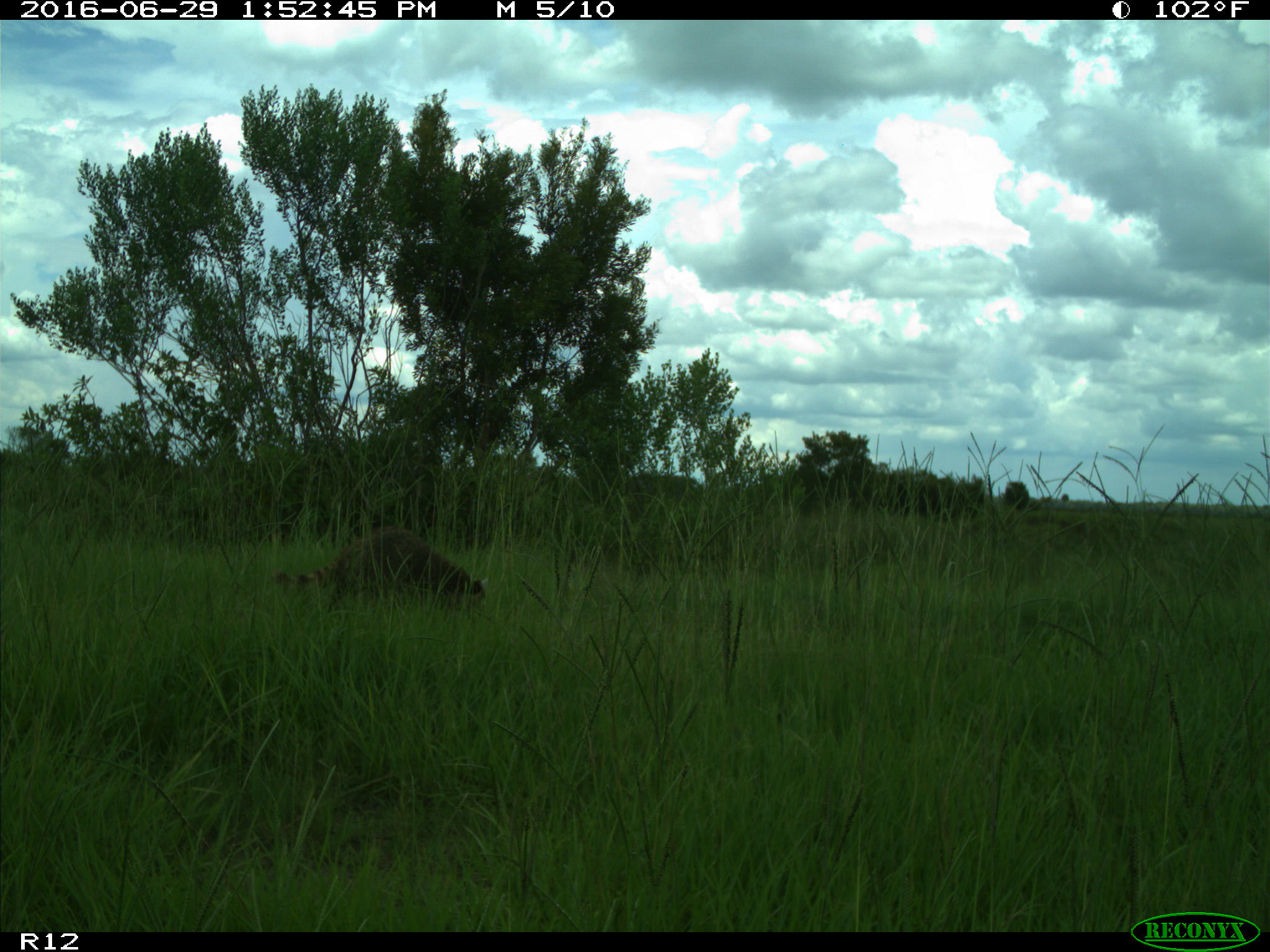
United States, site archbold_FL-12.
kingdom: Animalia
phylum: Chordata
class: Mammalia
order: Carnivora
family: Procyonidae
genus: Procyon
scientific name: Procyon lotor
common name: common raccoon